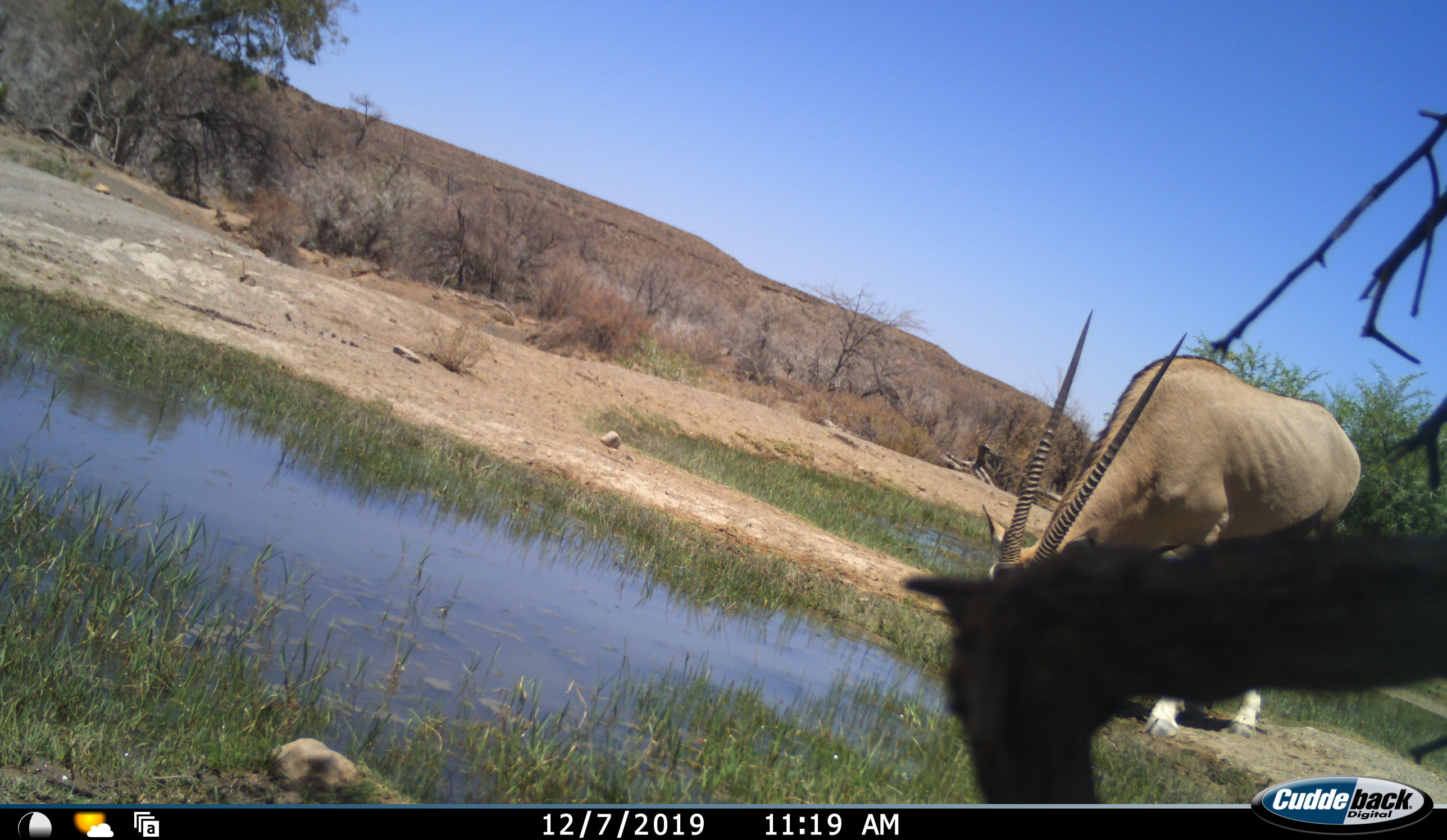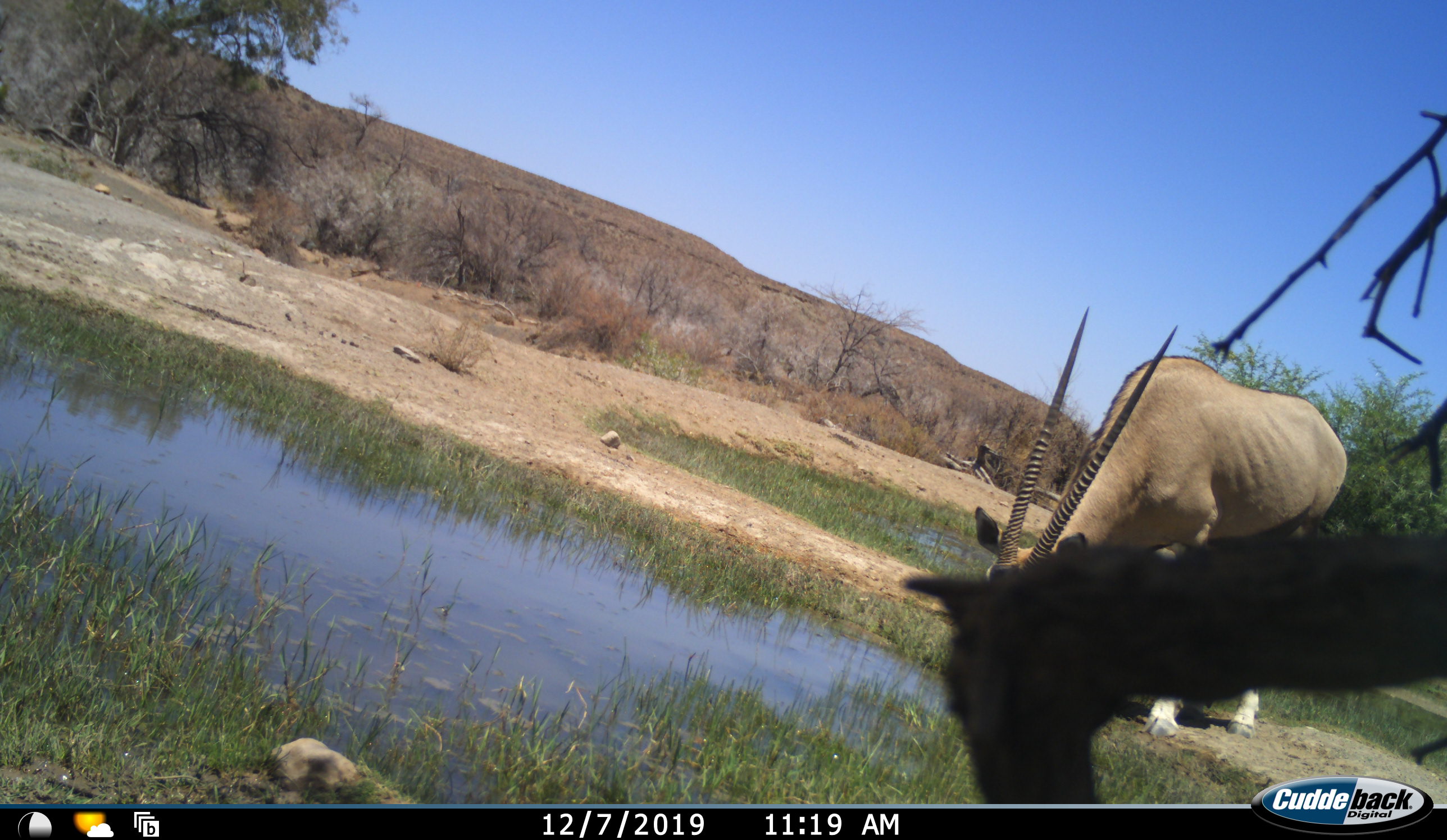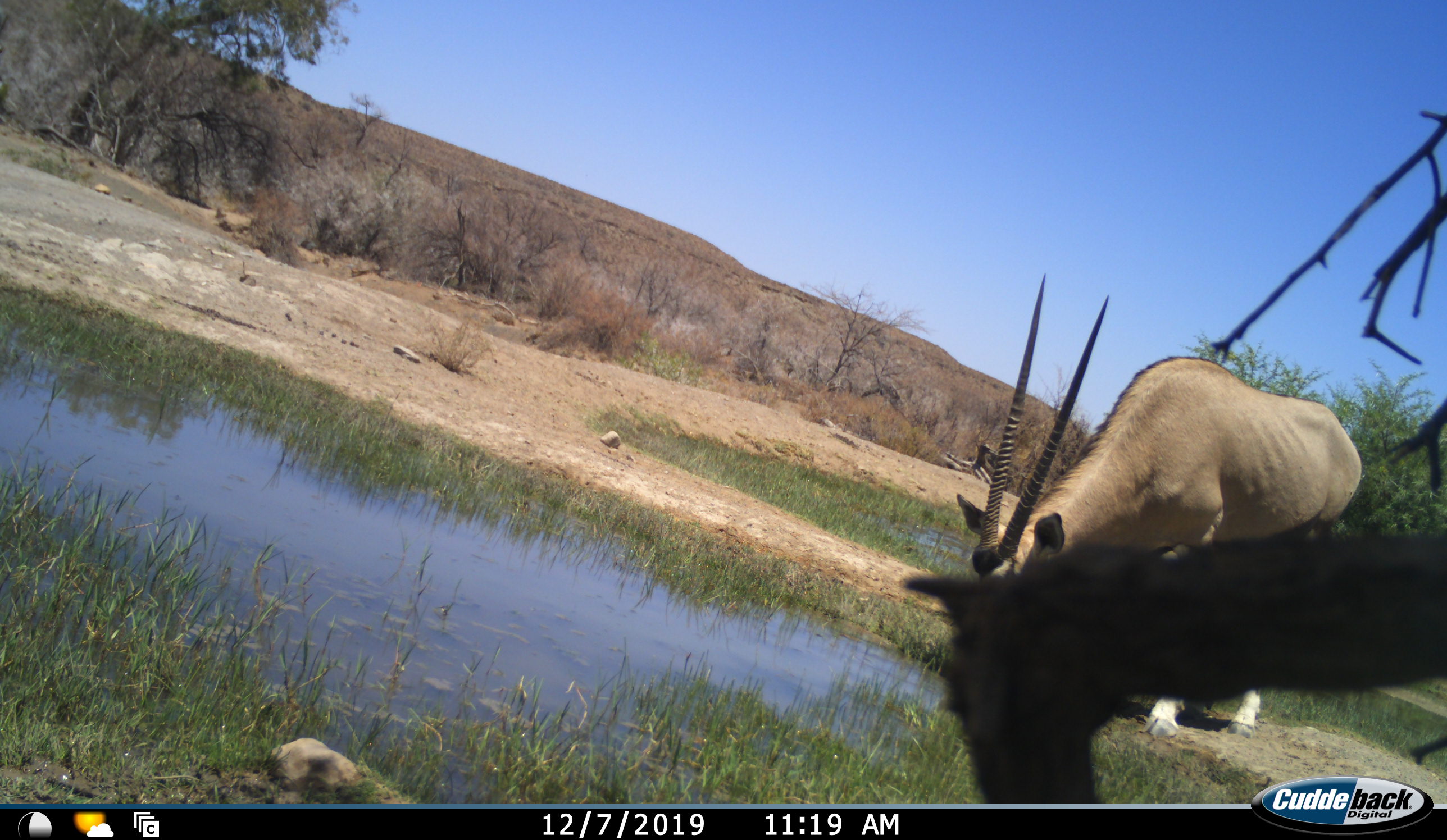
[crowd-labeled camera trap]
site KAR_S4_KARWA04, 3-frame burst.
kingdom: Animalia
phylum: Chordata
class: Mammalia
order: Artiodactyla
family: Bovidae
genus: Oryx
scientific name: Oryx gazella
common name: gemsbok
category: oryx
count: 1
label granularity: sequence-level